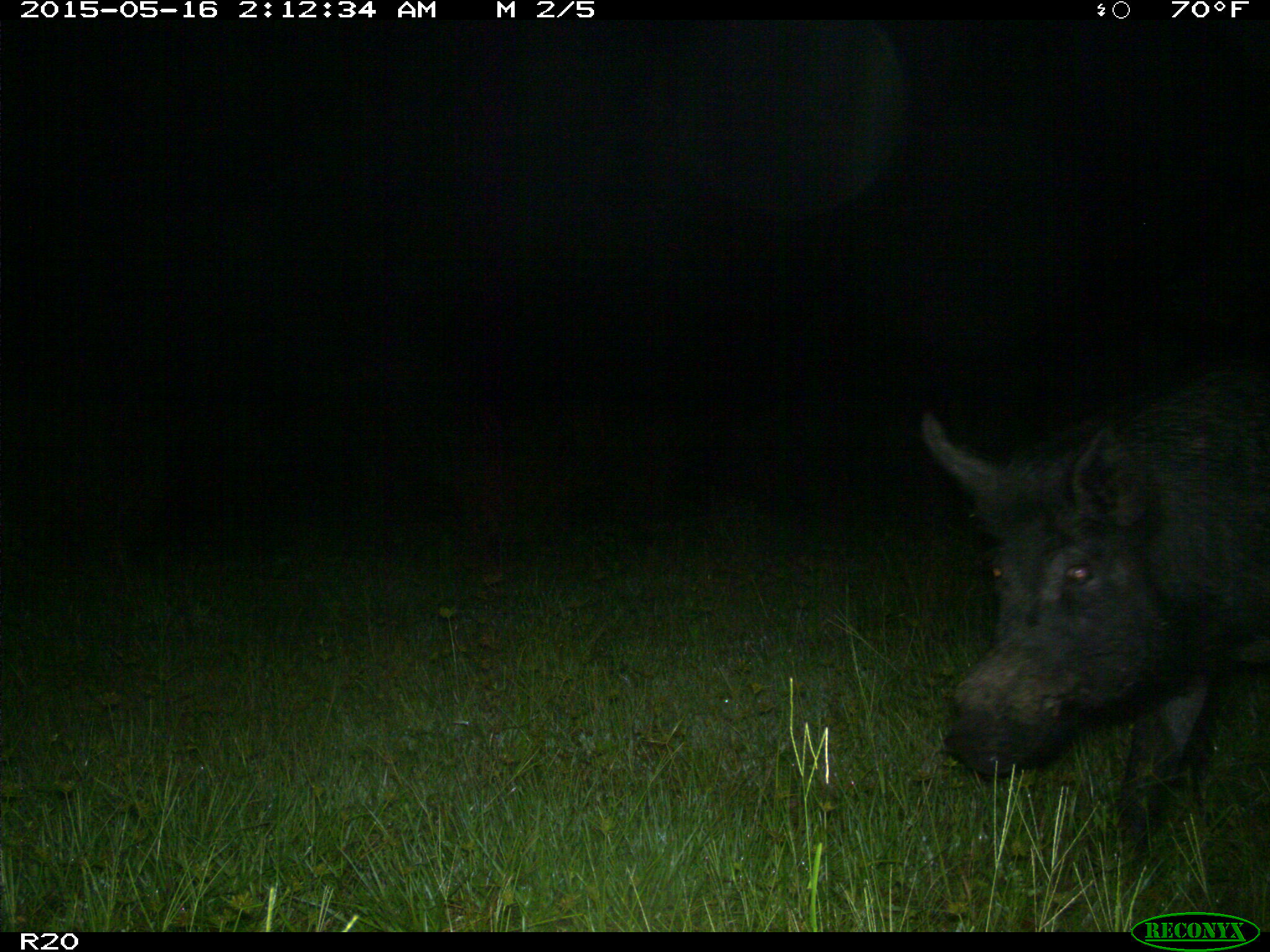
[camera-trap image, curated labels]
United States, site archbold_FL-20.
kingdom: Animalia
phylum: Chordata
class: Mammalia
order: Artiodactyla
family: Suidae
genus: Sus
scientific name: Sus scrofa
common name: wild boar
Sus scrofa (wild boar).